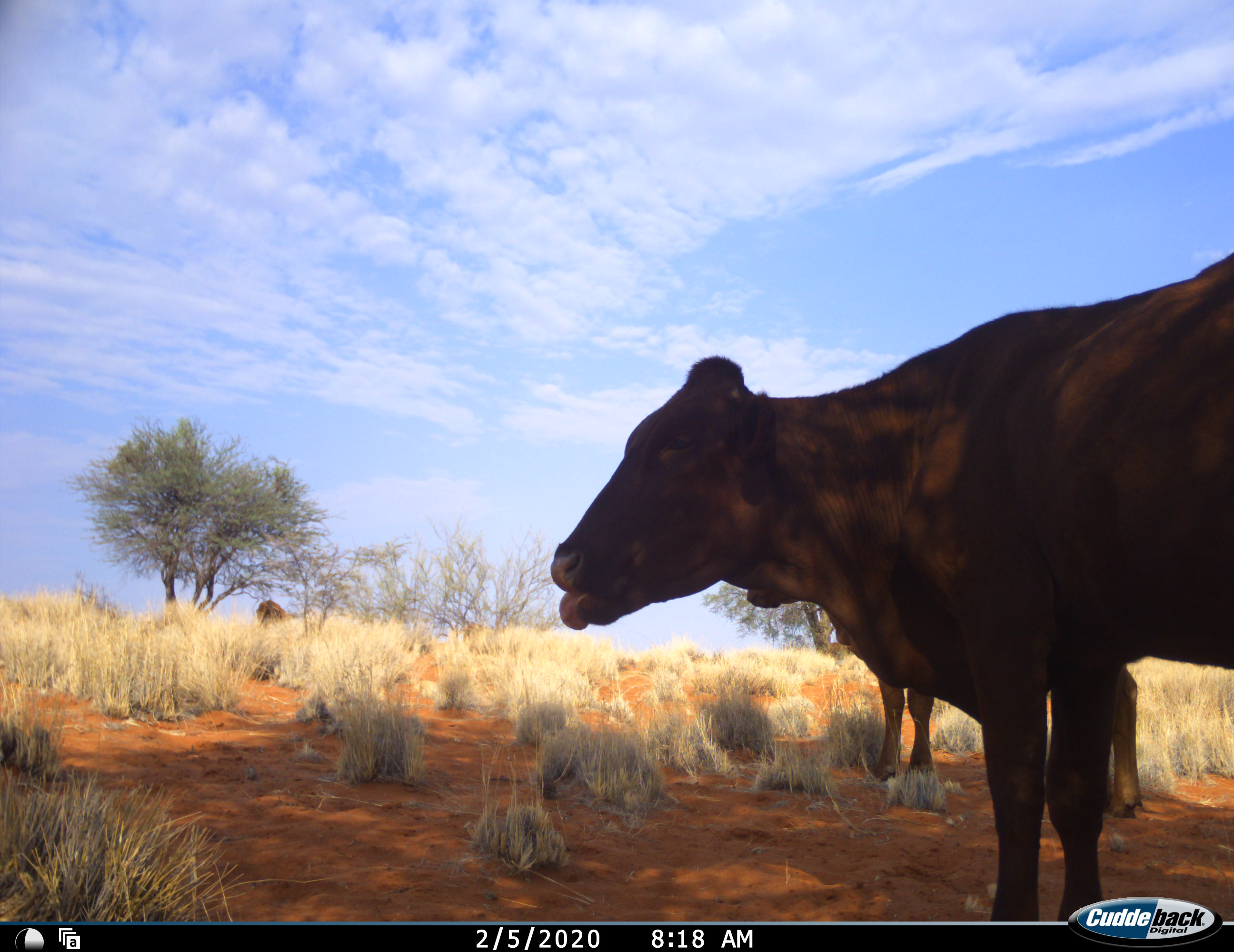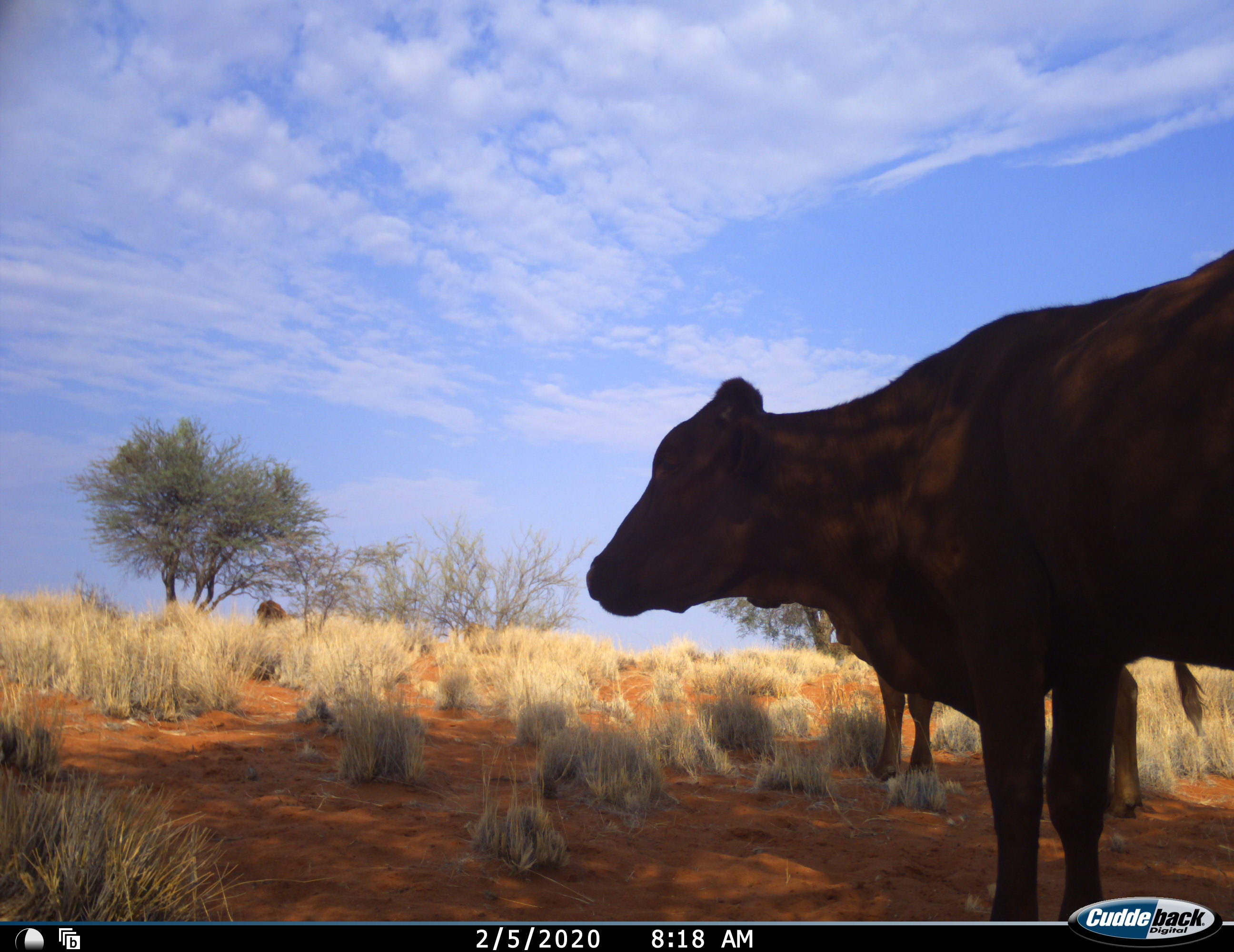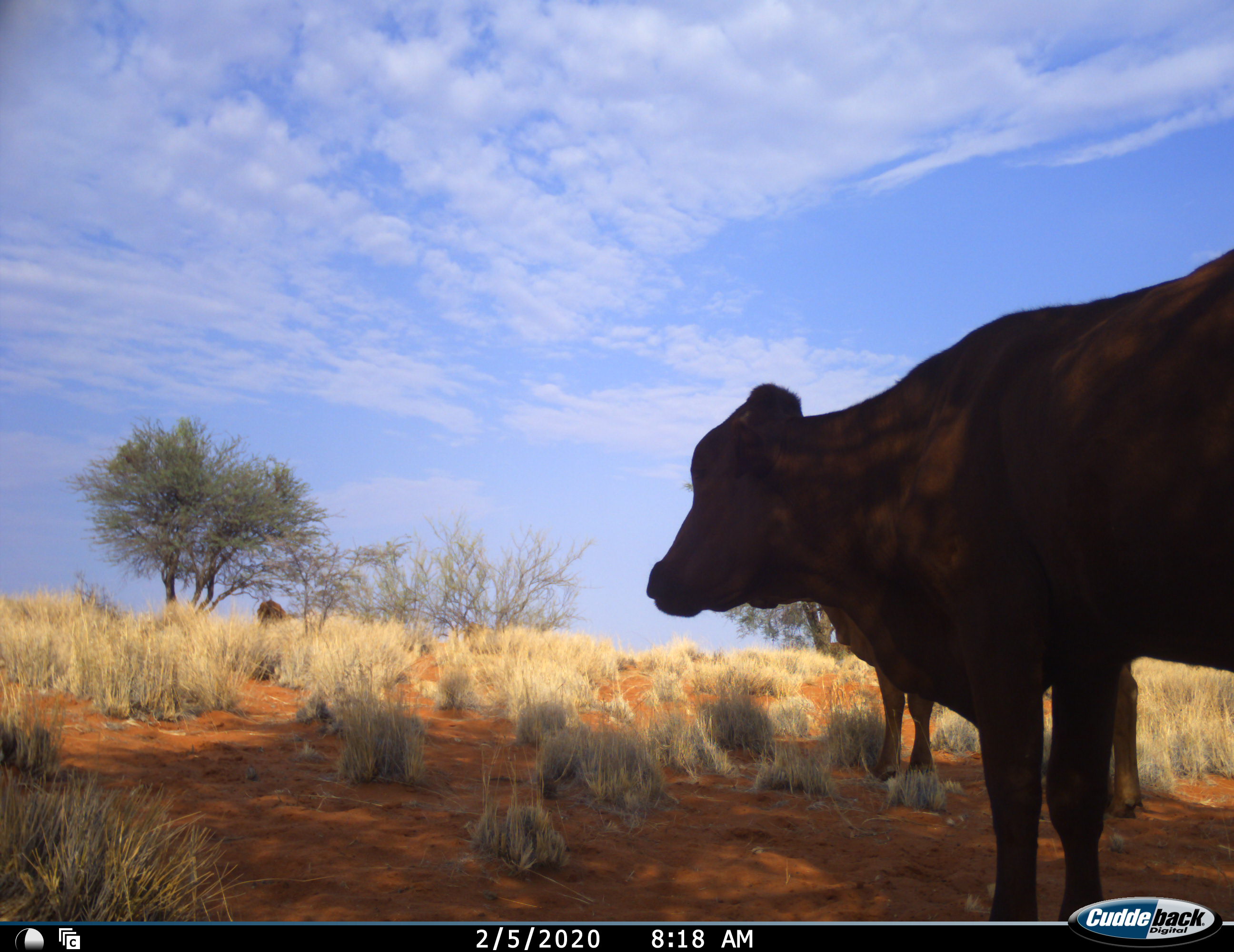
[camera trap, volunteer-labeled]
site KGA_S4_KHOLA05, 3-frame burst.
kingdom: Animalia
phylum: Chordata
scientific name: Vertebrata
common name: domestic animal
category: domesticanimal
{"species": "domesticanimal (domestic animal) (Vertebrata)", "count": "3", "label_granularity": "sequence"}